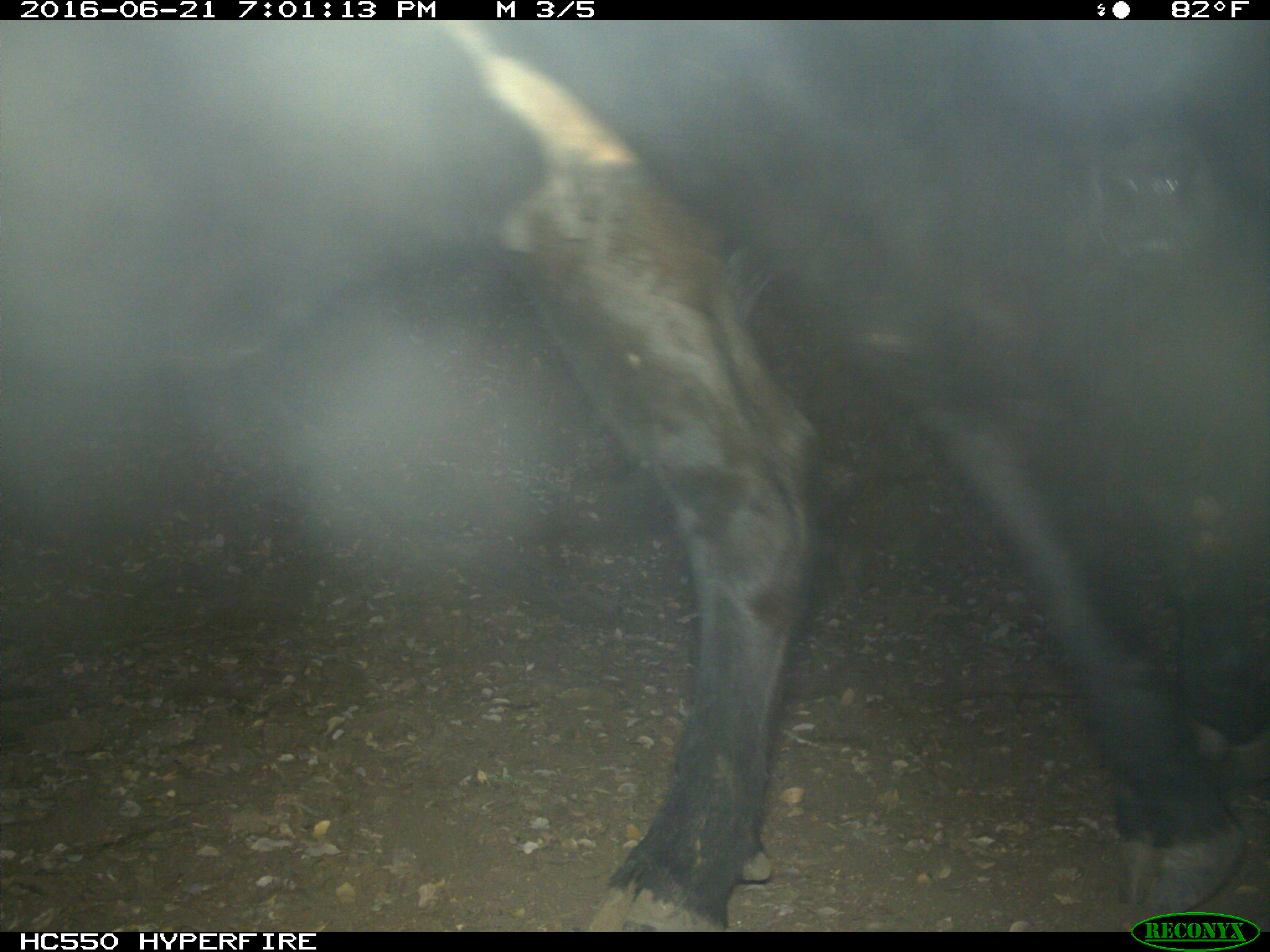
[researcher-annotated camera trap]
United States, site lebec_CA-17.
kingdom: Animalia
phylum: Chordata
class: Mammalia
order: Artiodactyla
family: Bovidae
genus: Bos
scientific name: Bos taurus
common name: domestic cow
Bos taurus (domestic cow).